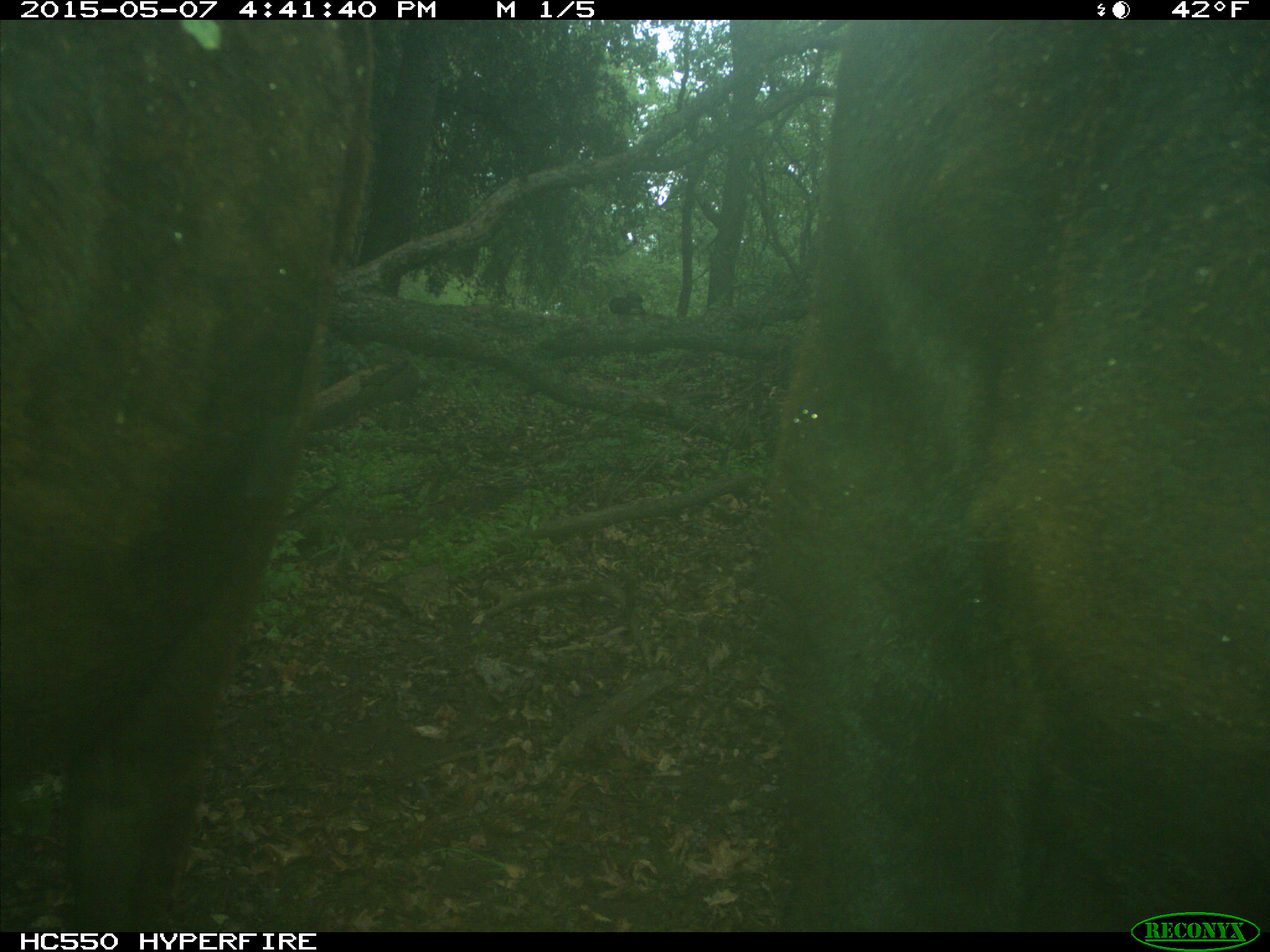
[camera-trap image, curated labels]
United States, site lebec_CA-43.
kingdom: Animalia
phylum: Chordata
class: Mammalia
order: Artiodactyla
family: Bovidae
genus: Bos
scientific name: Bos taurus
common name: domestic cow